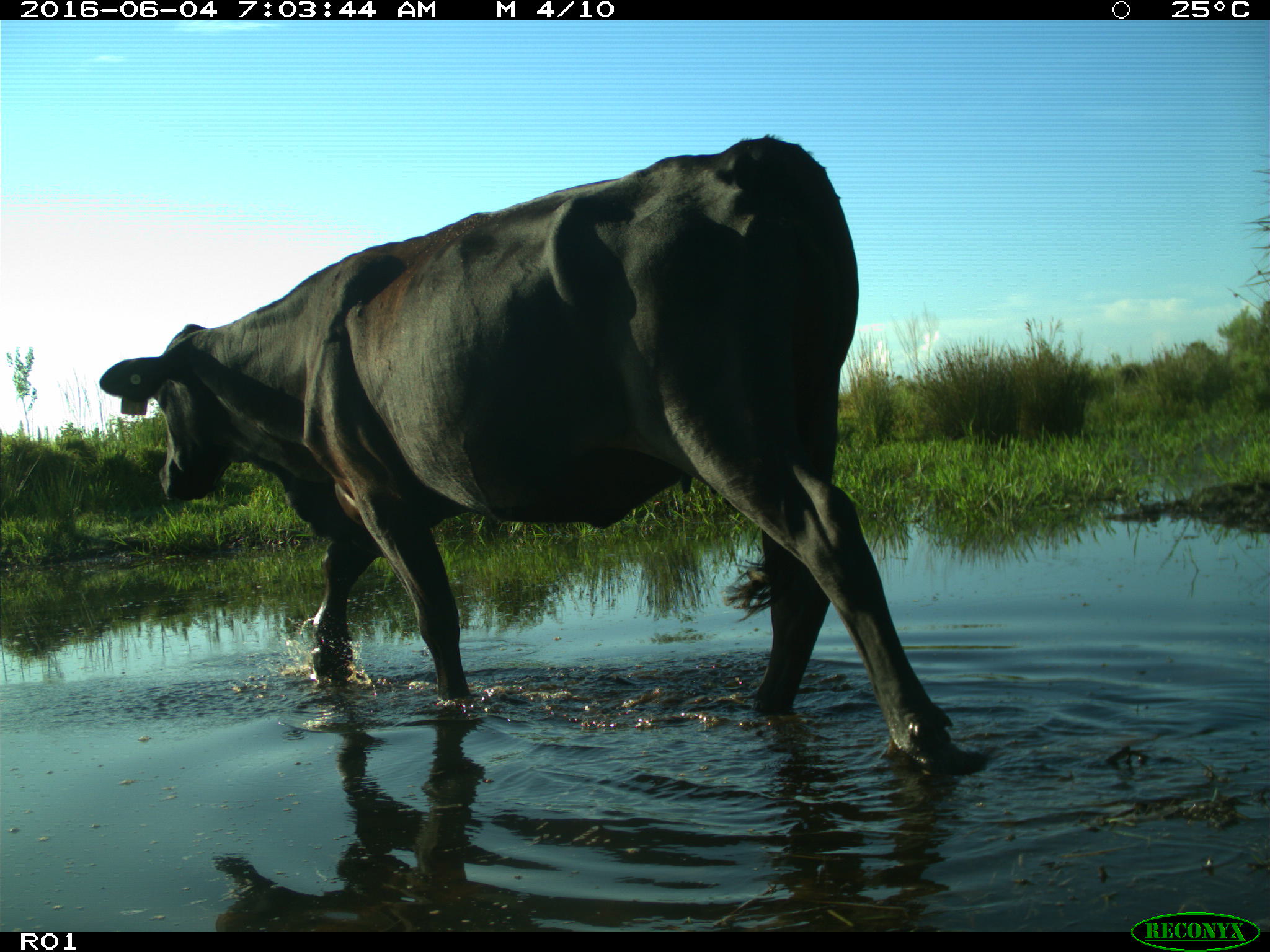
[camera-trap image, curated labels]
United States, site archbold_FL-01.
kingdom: Animalia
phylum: Chordata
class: Mammalia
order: Artiodactyla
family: Bovidae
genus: Bos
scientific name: Bos taurus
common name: domestic cow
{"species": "Bos taurus (domestic cow)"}